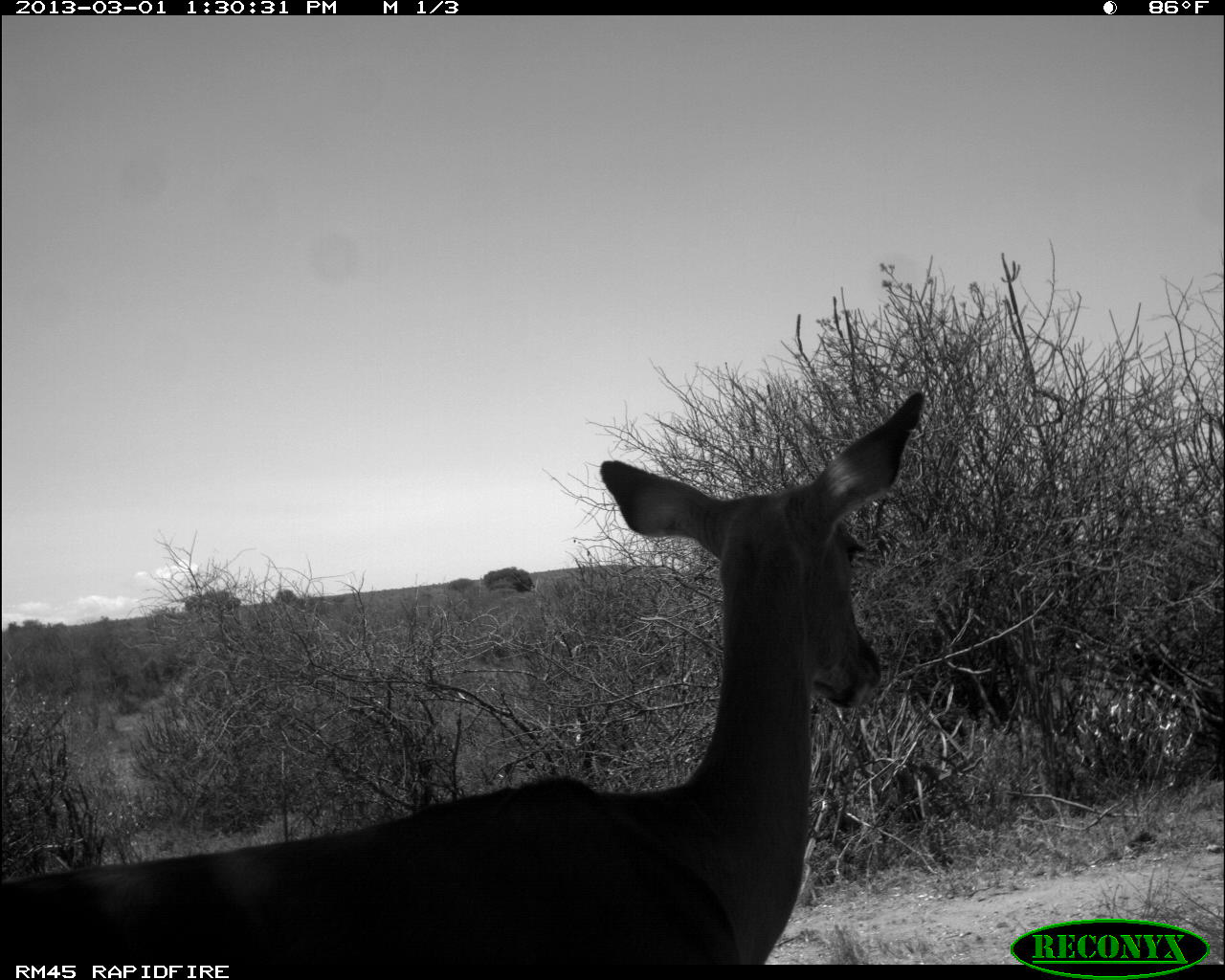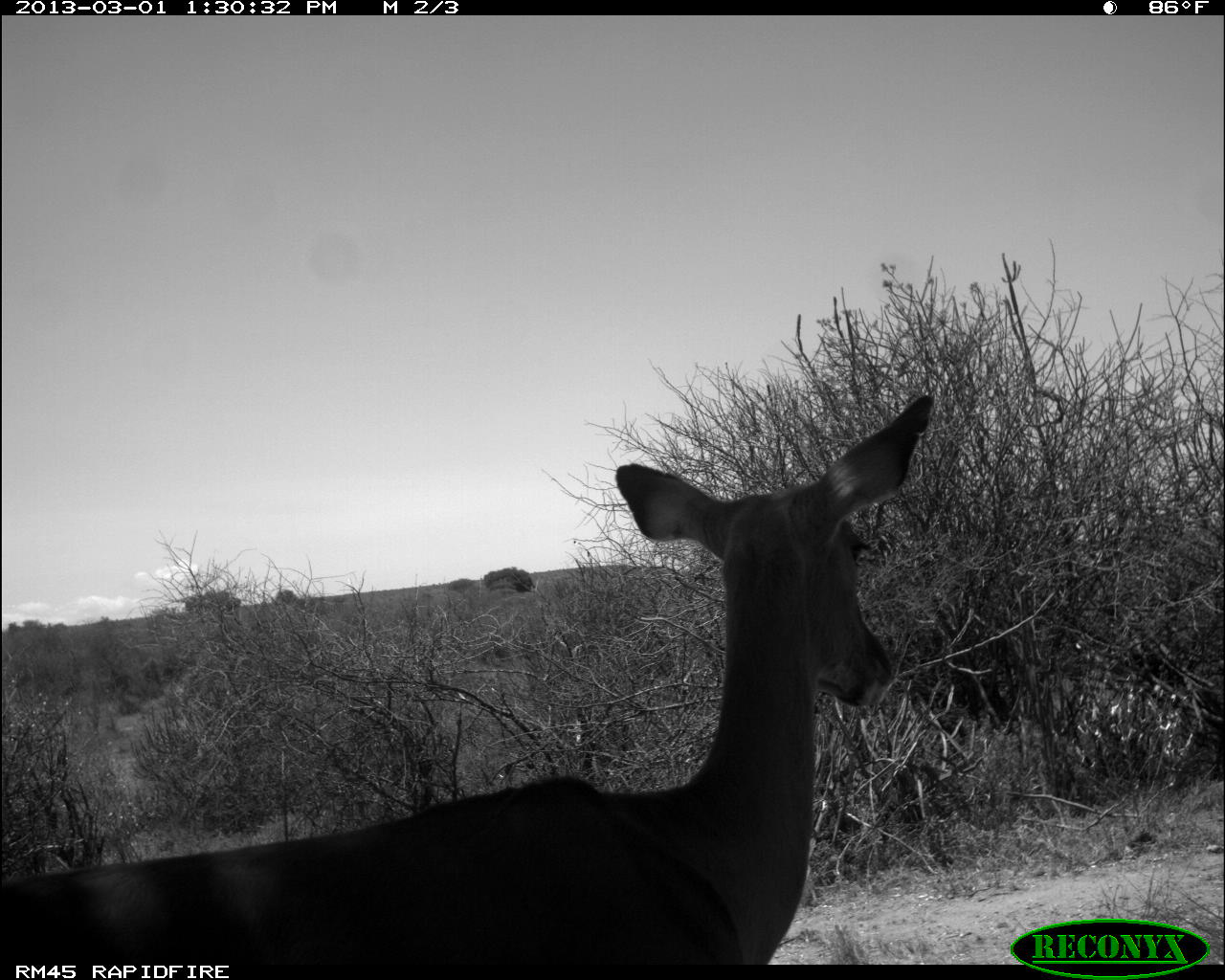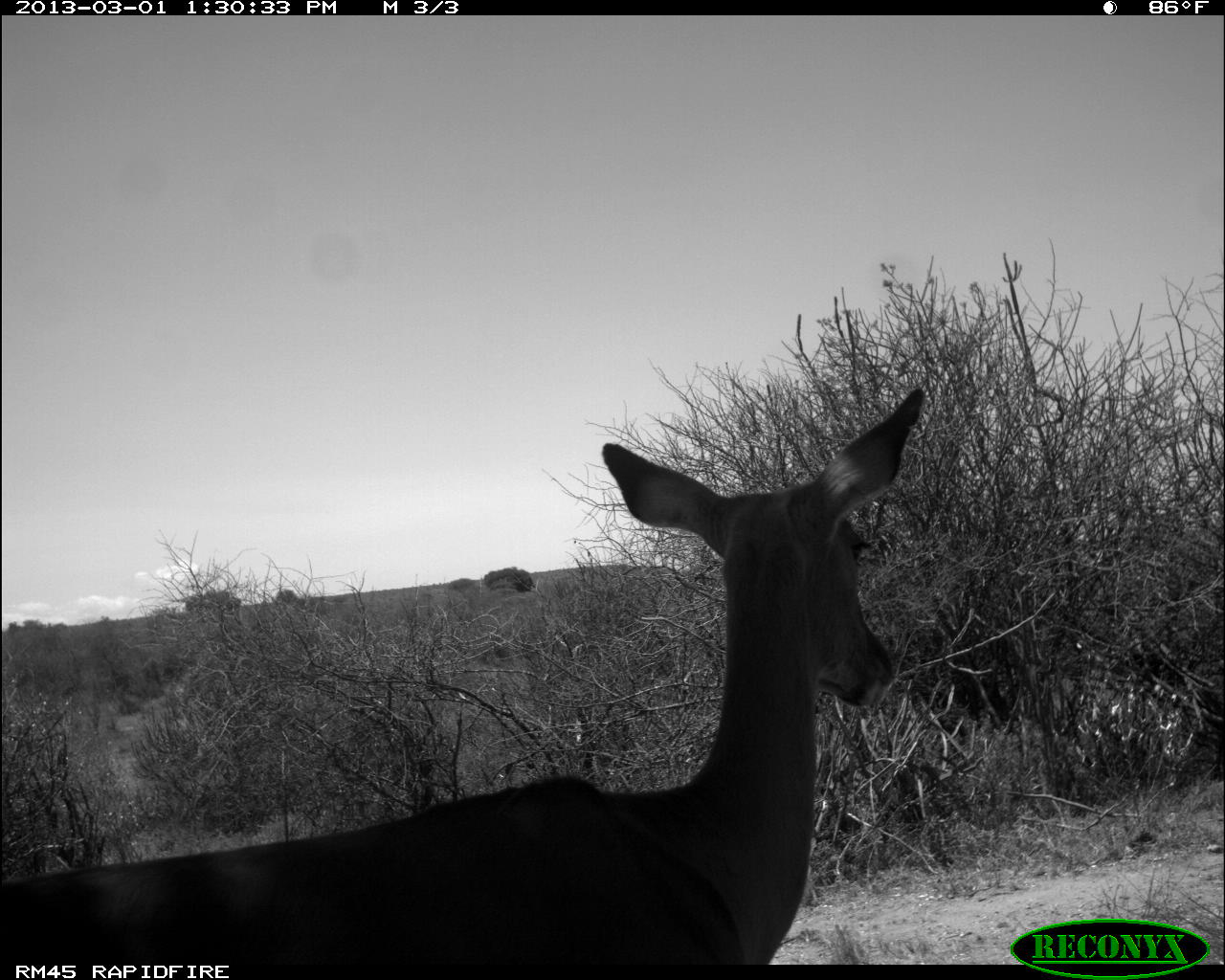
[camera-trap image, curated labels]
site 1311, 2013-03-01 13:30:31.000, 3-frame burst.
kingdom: Animalia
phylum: Chordata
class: Mammalia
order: Artiodactyla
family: Bovidae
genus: Aepyceros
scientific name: Aepyceros melampus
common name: impala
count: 1